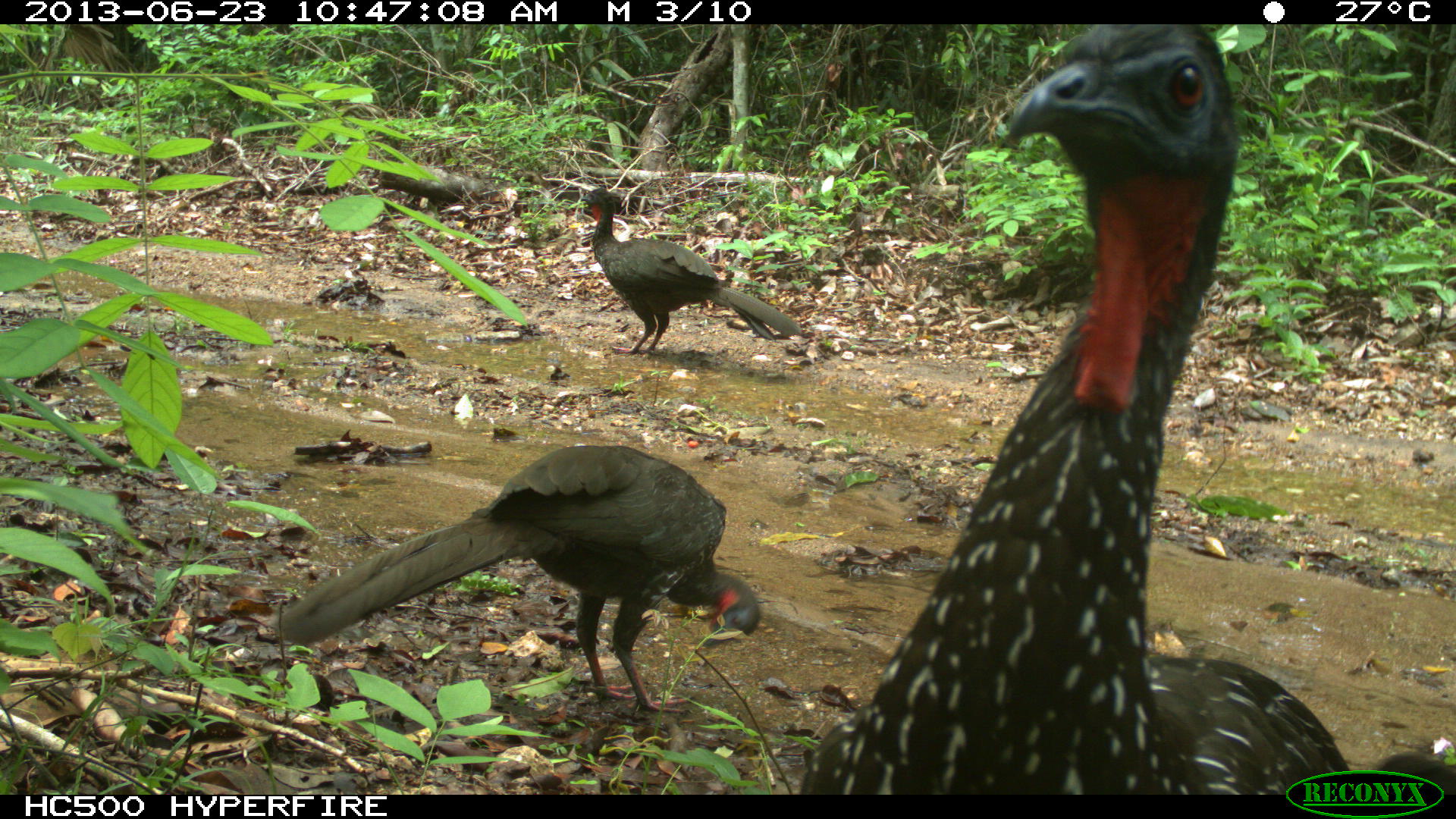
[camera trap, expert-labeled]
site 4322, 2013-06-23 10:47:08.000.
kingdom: Animalia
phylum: Chordata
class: Aves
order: Galliformes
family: Cracidae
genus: Penelope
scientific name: Penelope purpurascens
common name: crested guan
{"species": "Penelope purpurascens (crested guan)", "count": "4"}